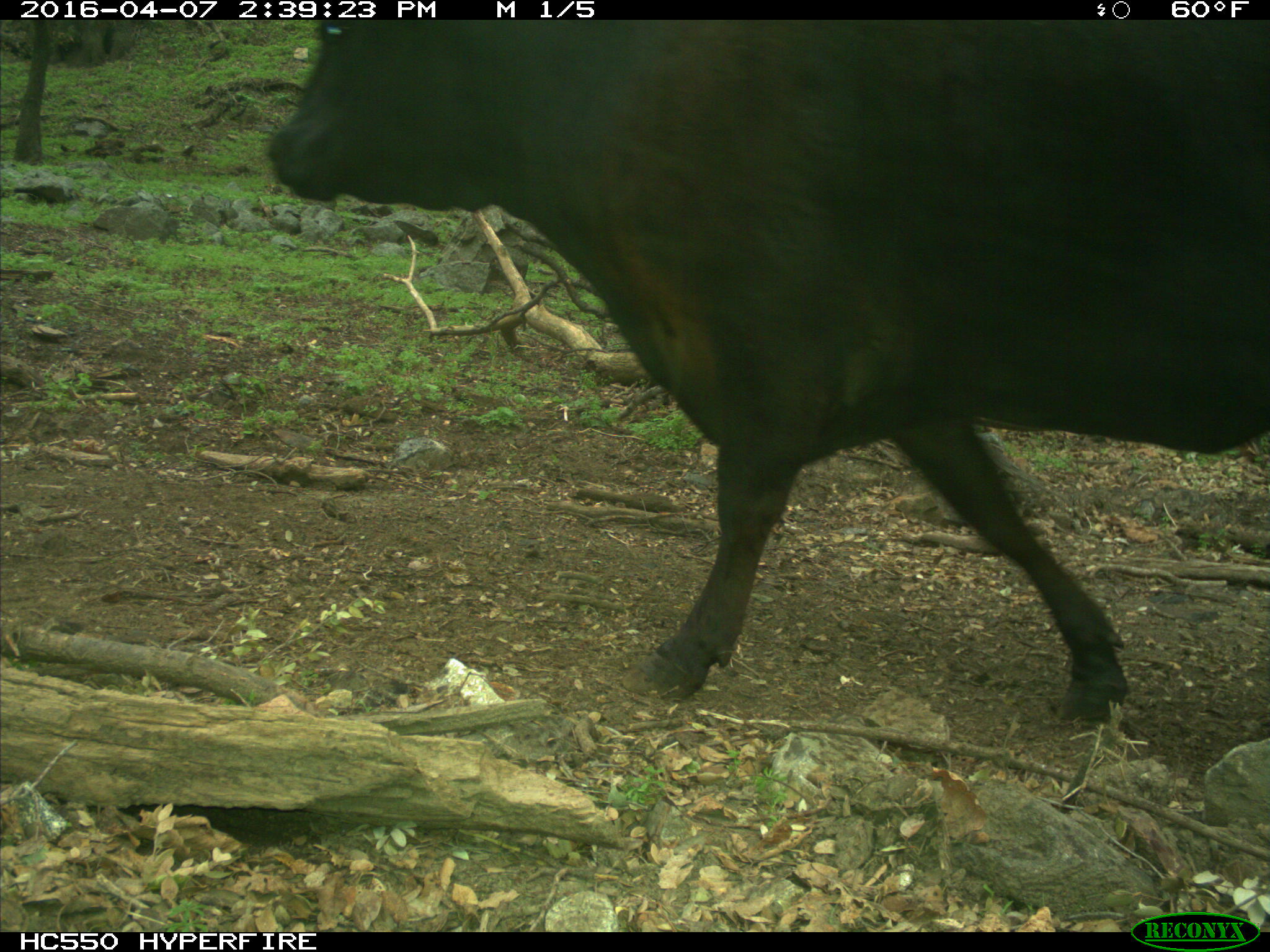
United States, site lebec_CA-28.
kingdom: Animalia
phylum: Chordata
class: Mammalia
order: Artiodactyla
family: Bovidae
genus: Bos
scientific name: Bos taurus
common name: domestic cow